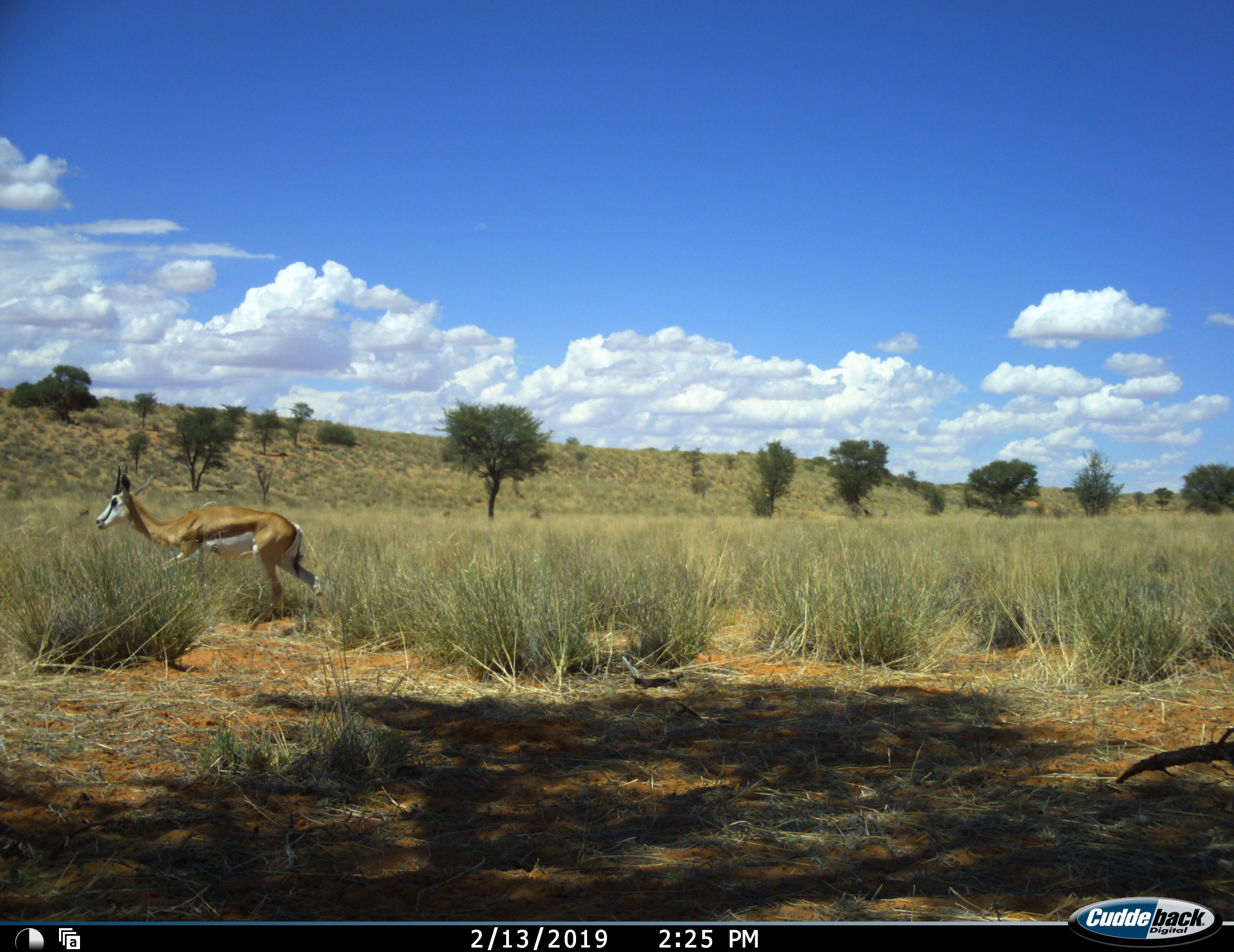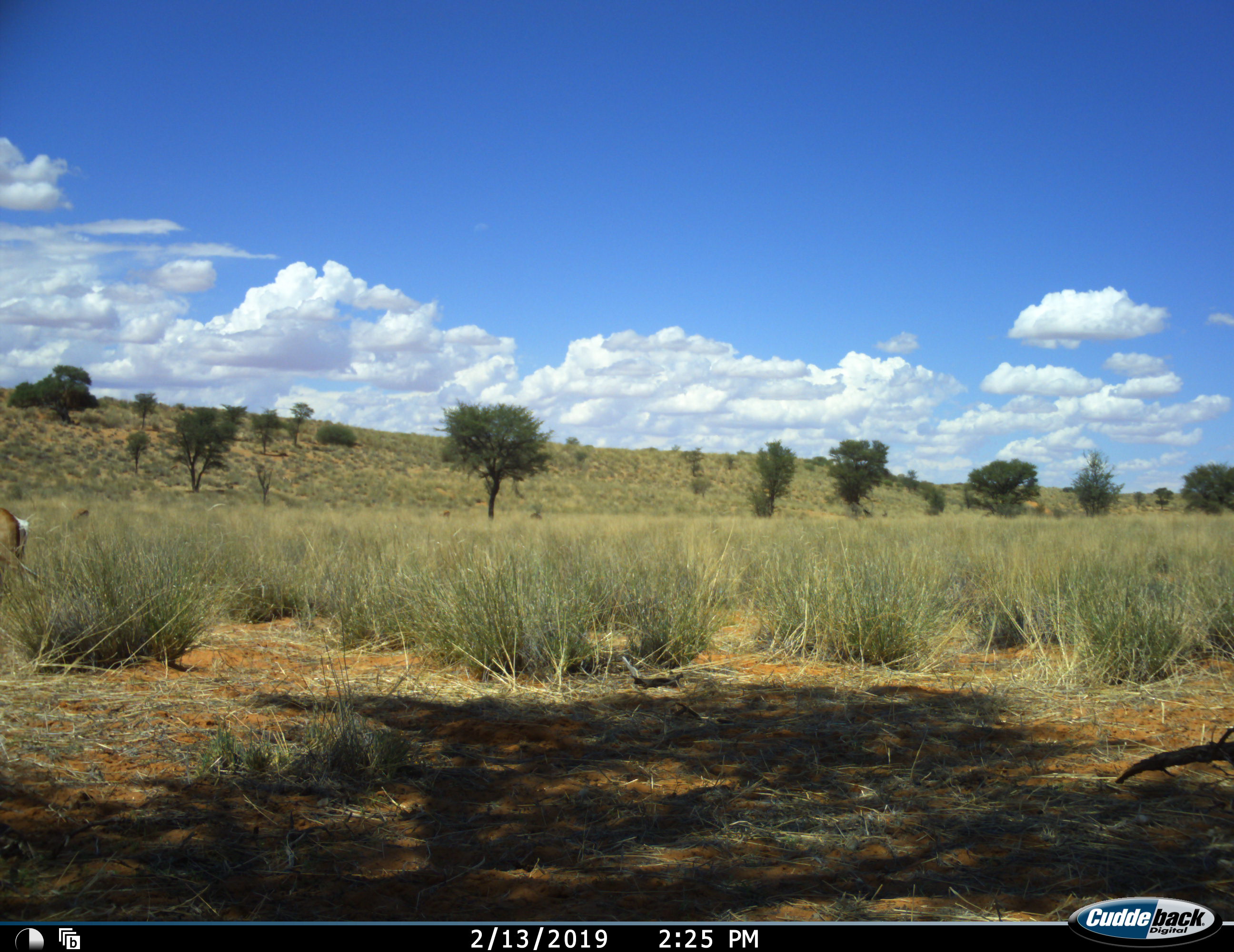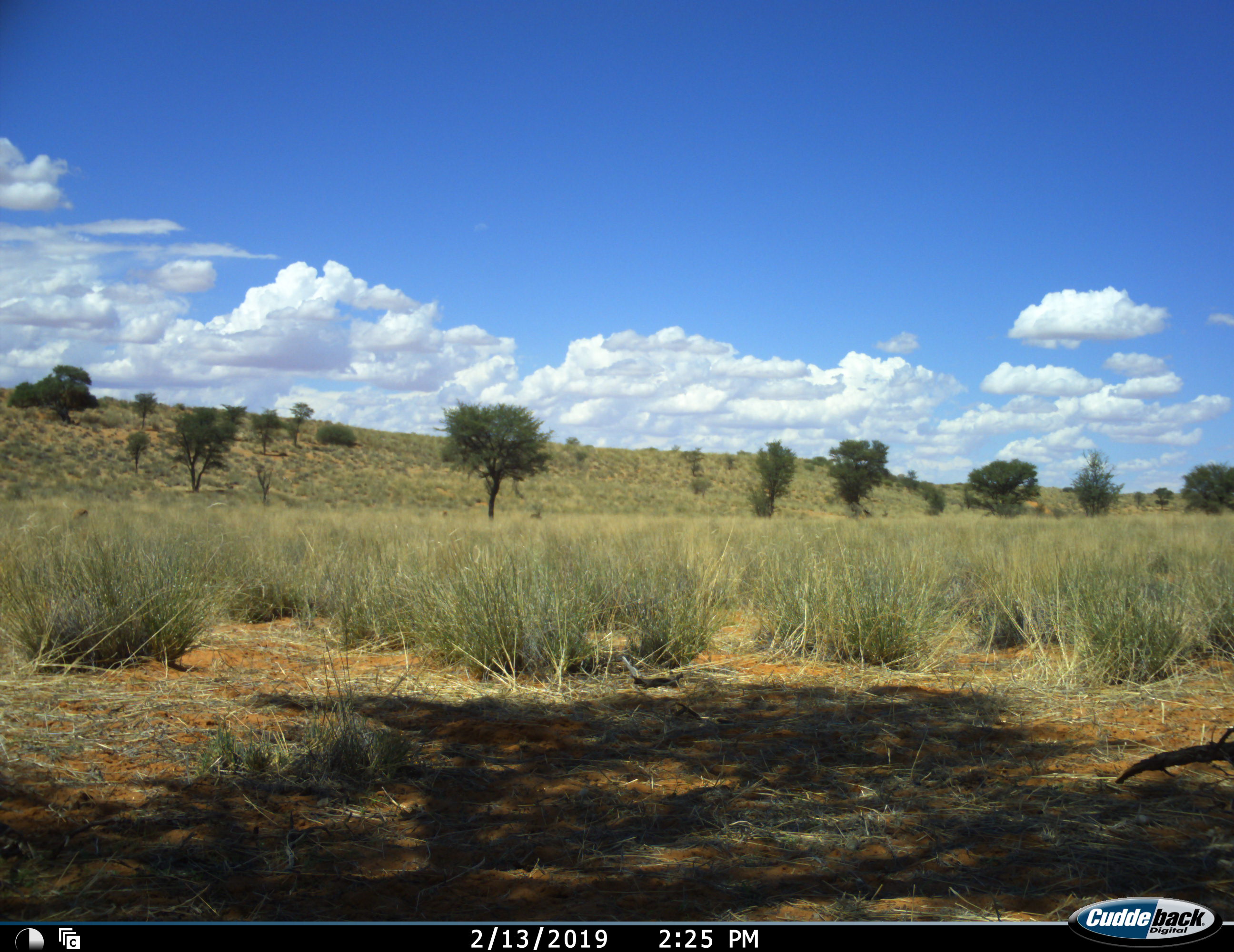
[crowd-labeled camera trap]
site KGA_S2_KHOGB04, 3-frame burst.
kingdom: Animalia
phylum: Chordata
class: Mammalia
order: Artiodactyla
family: Bovidae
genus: Antidorcas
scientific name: Antidorcas marsupialis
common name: springbok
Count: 1.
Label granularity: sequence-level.